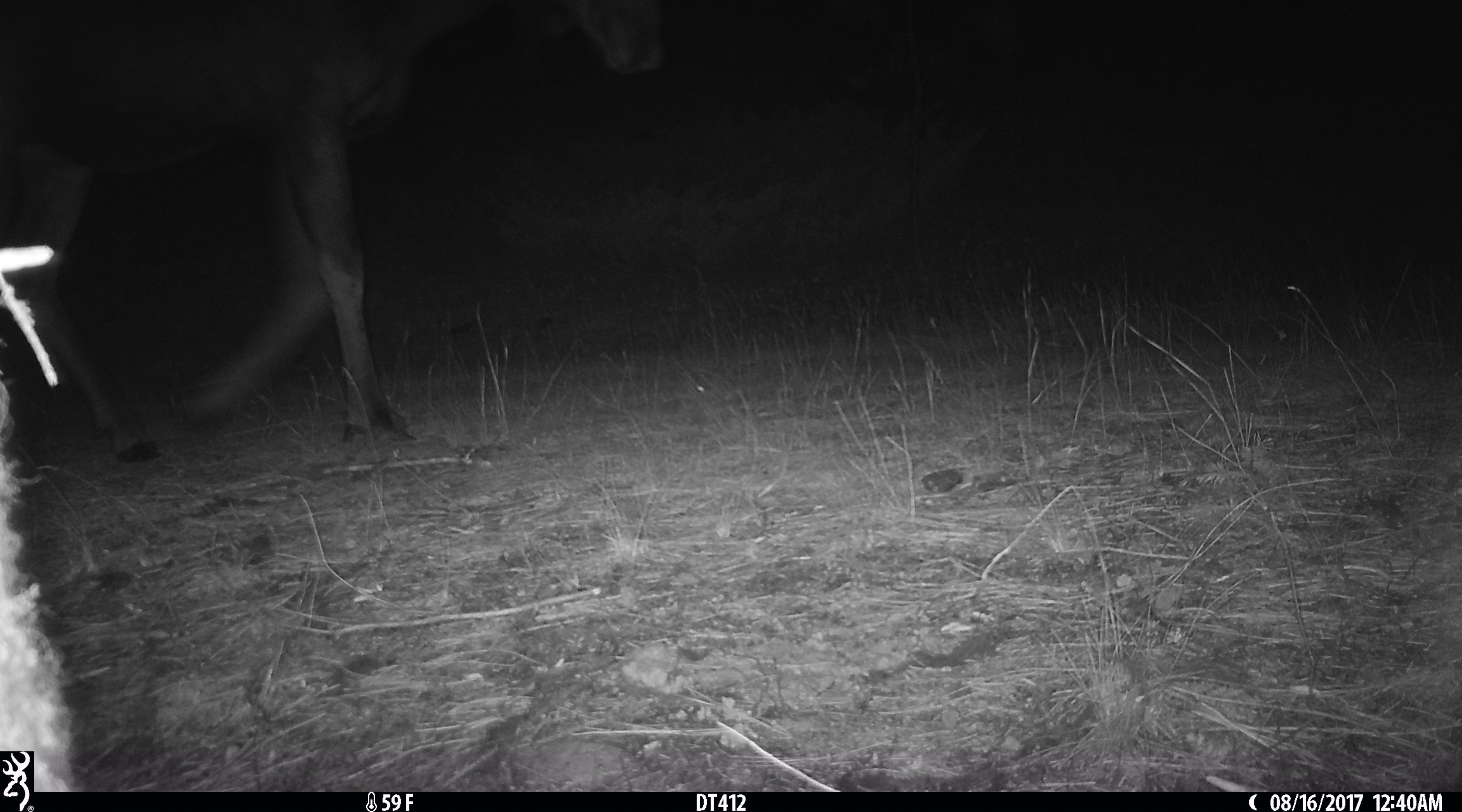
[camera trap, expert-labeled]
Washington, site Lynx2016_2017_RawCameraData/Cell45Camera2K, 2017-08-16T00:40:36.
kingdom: Animalia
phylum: Chordata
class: Mammalia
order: Artiodactyla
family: Cervidae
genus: Alces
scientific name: Alces alces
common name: moose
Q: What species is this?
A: Alces alces (moose).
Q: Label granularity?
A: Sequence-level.